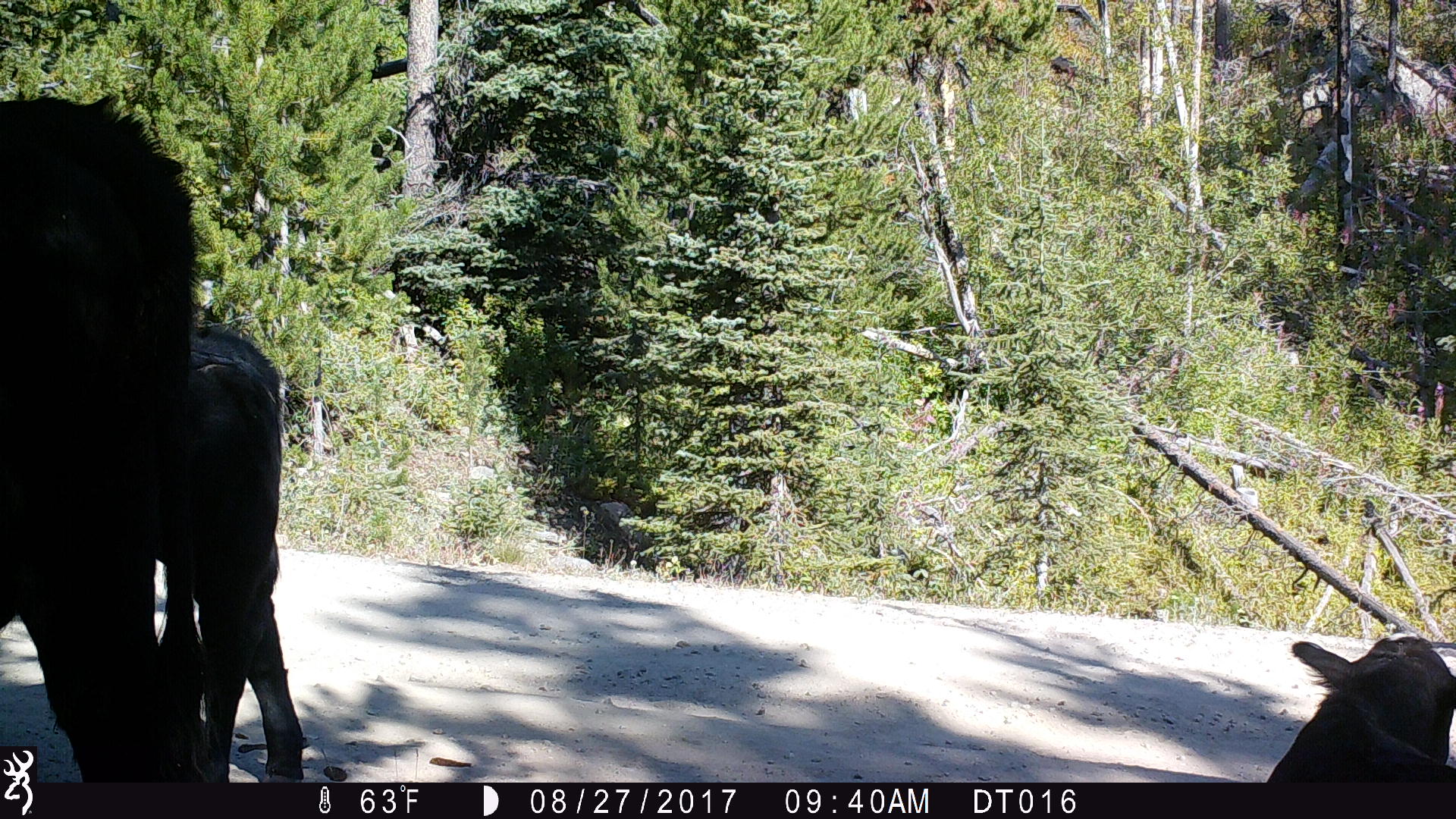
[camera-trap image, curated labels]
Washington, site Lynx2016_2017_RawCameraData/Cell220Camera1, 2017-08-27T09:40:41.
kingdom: Animalia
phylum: Chordata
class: Mammalia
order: Artiodactyla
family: Bovidae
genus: Bos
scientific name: Bos taurus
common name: domestic cattle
Domestic cattle (Bos taurus). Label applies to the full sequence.